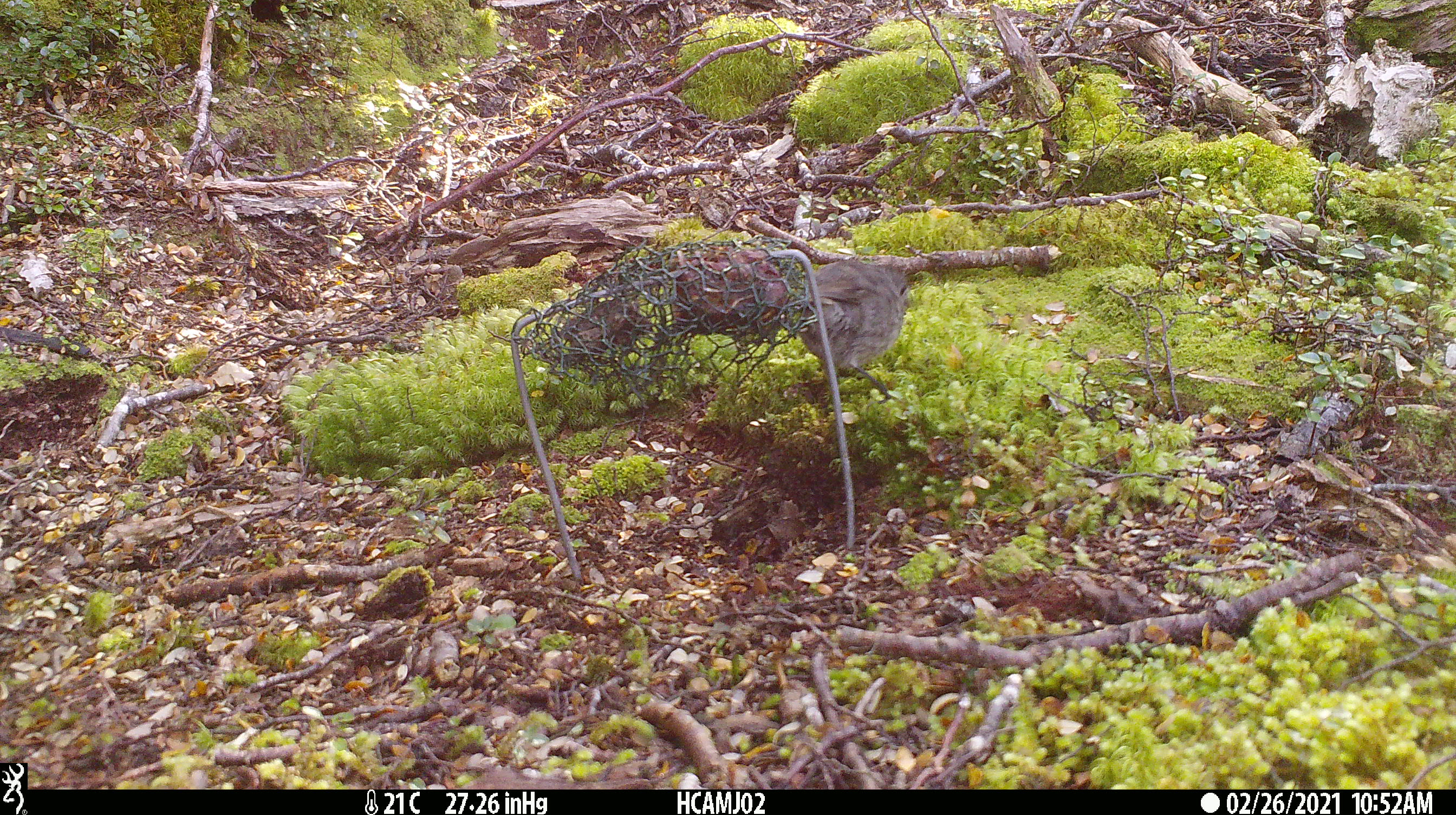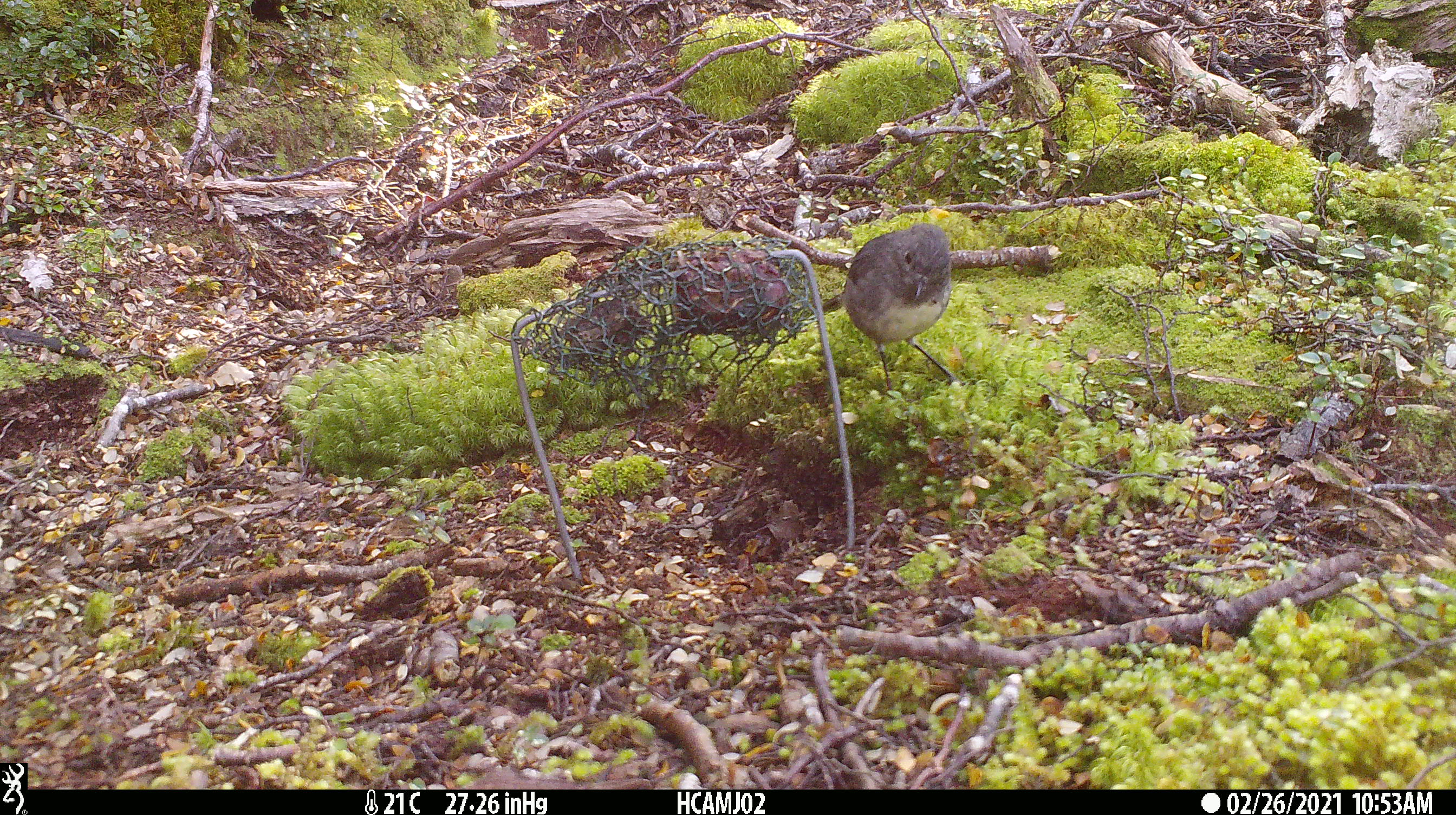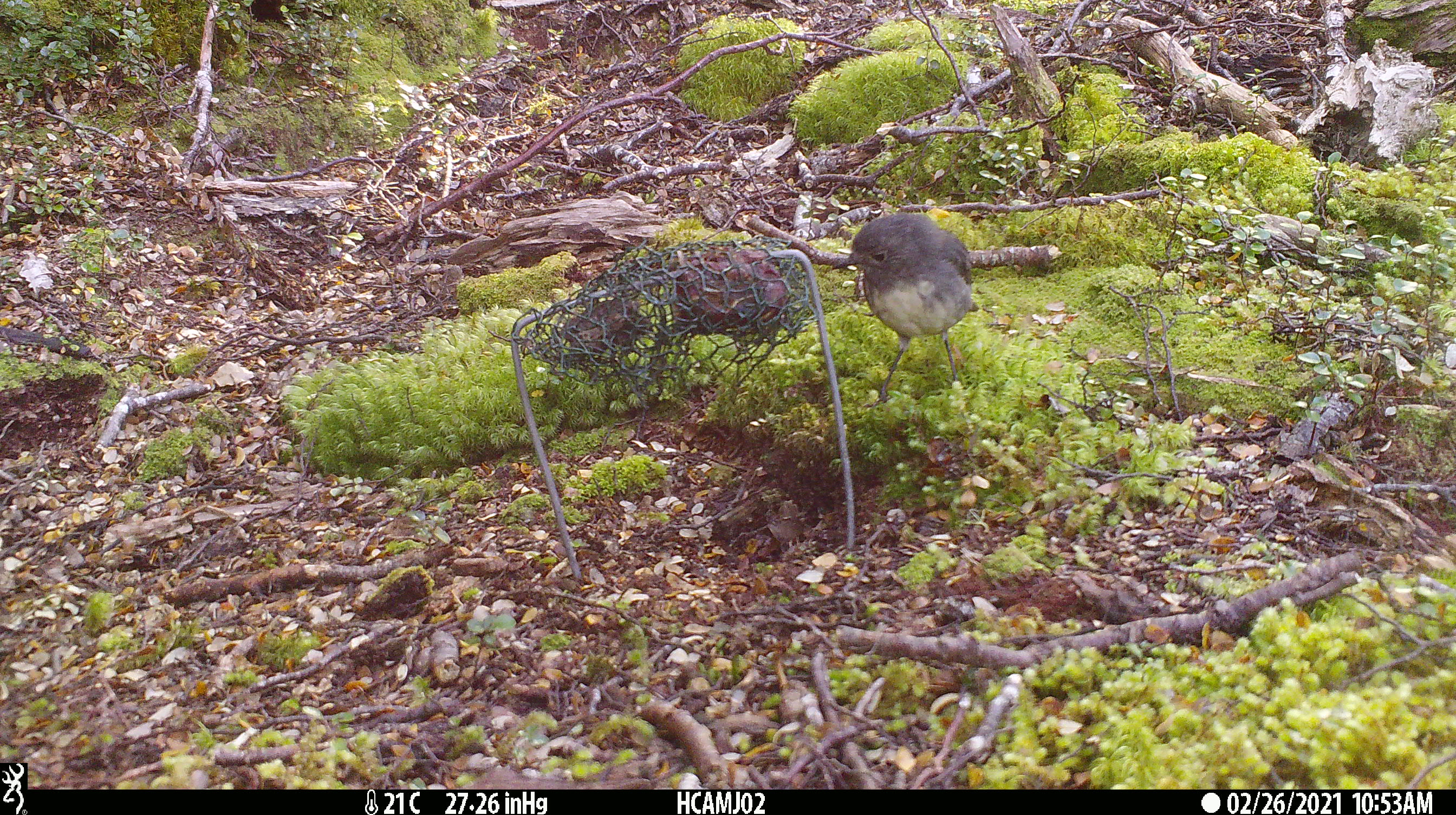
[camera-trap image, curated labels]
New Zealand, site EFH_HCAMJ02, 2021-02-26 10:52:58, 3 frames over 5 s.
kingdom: Animalia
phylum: Chordata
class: Aves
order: Passeriformes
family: Petroicidae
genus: Petroica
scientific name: Petroica australis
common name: new zealand robin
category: robin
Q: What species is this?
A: Robin (new zealand robin) (Petroica australis).